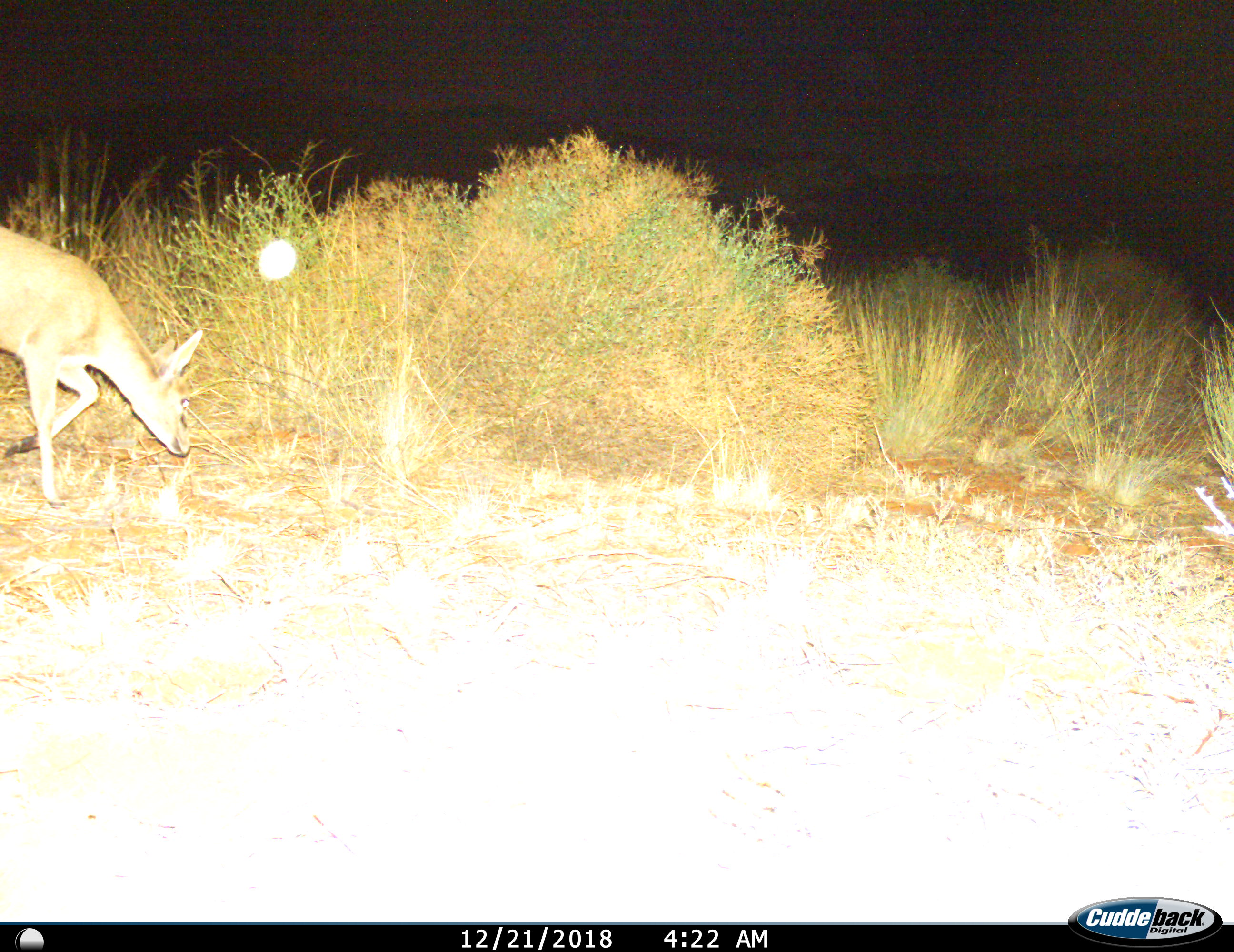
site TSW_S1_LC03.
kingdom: Animalia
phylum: Chordata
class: Mammalia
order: Artiodactyla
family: Bovidae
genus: Sylvicapra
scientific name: Sylvicapra grimmia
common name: common duiker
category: duikercommongrey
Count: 1.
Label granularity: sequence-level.